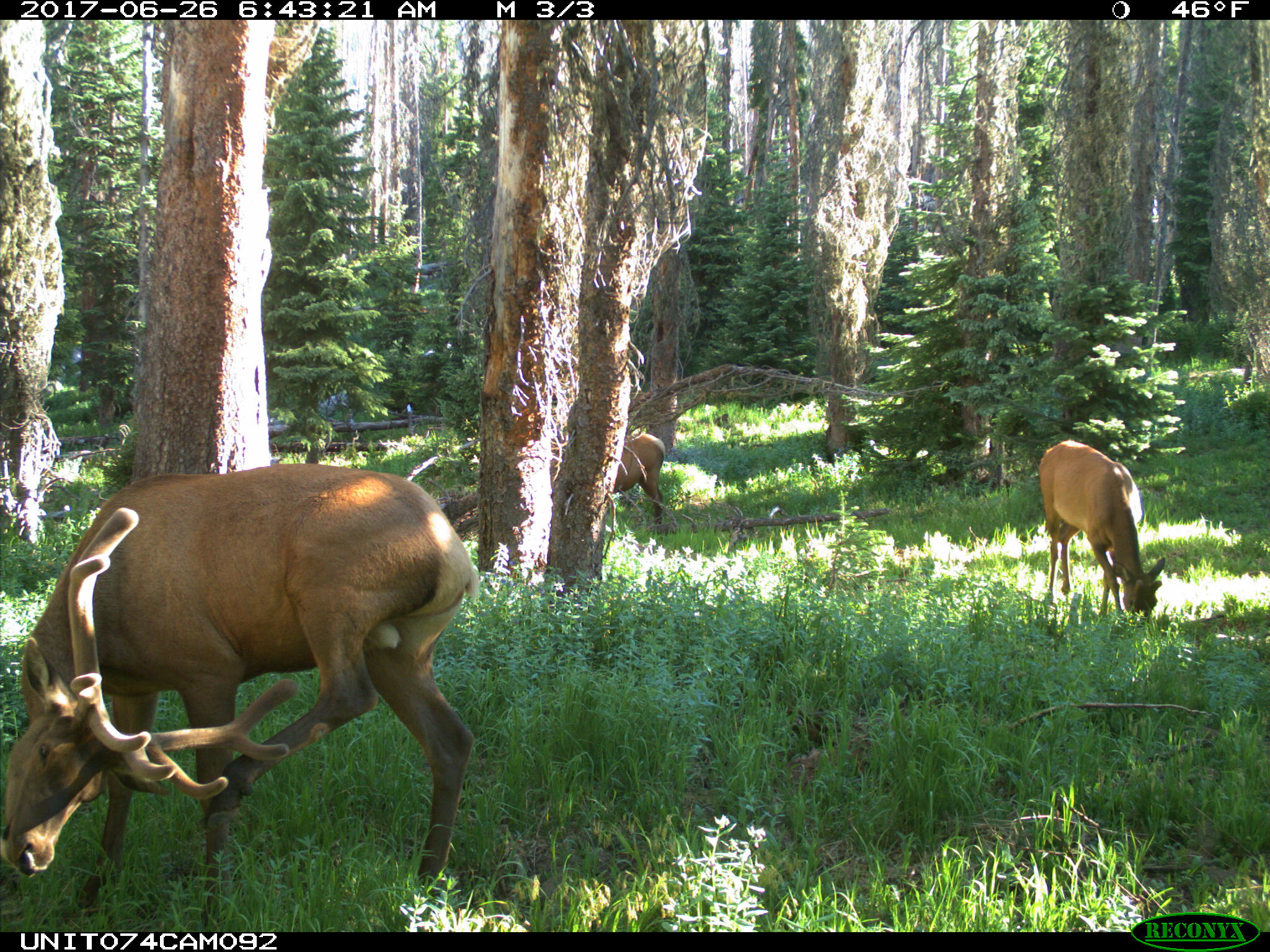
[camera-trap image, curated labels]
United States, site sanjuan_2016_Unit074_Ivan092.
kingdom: Animalia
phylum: Chordata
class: Mammalia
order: Artiodactyla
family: Cervidae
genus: Cervus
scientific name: Cervus elaphus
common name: red deer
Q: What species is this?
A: Cervus elaphus (red deer).